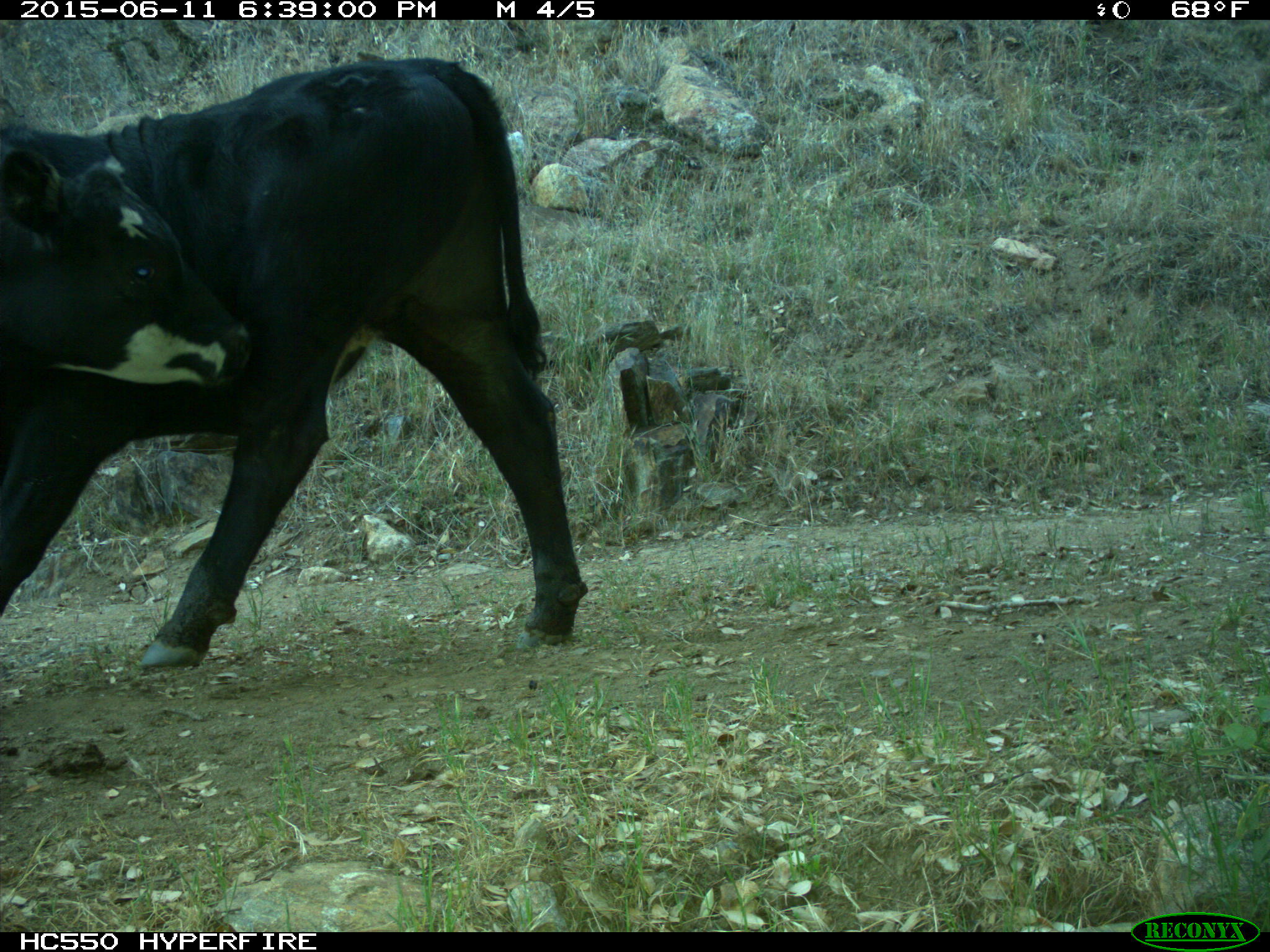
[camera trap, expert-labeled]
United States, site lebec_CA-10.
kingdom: Animalia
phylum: Chordata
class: Mammalia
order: Artiodactyla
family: Bovidae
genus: Bos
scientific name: Bos taurus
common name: domestic cow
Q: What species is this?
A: Bos taurus (domestic cow).